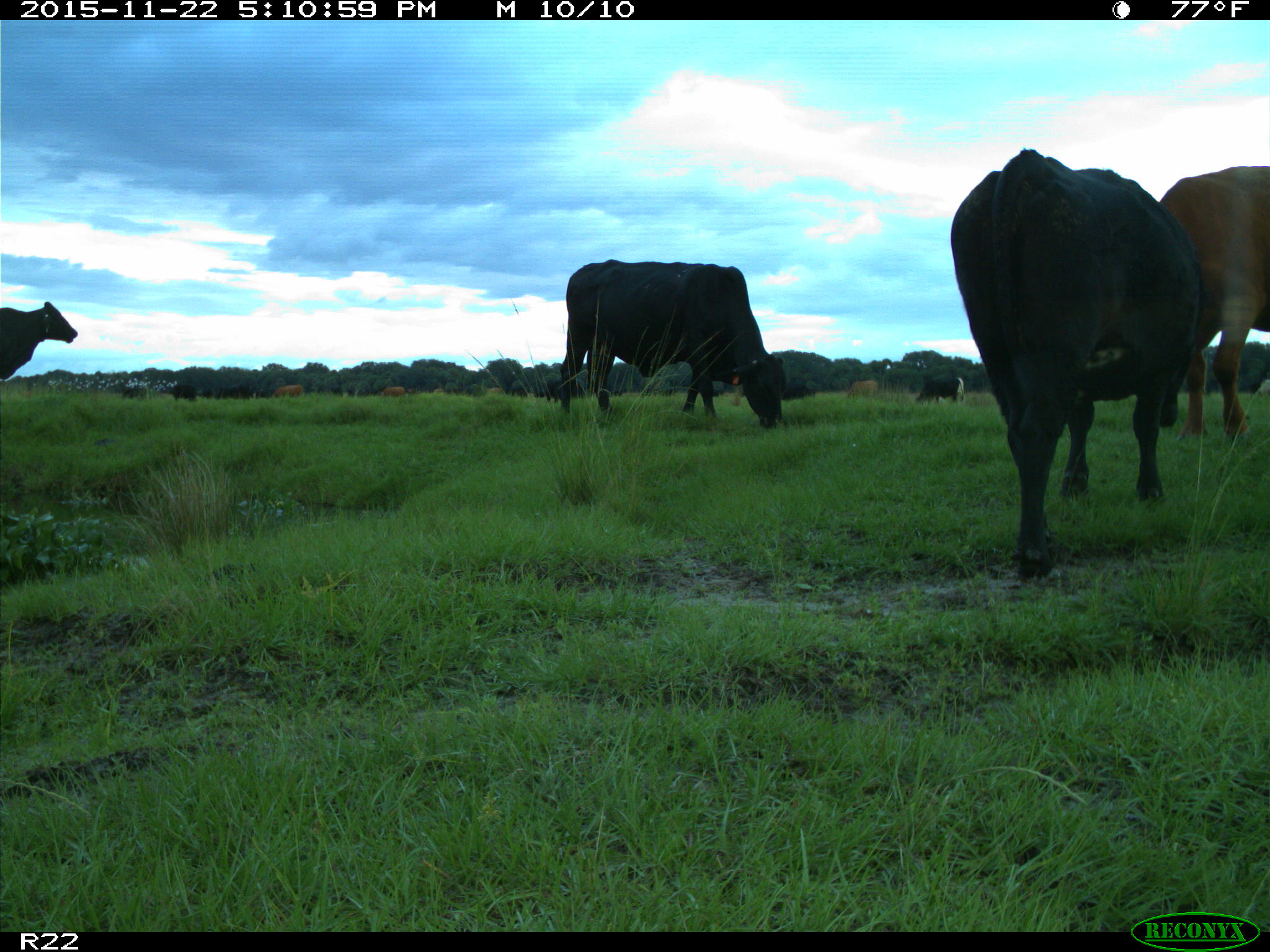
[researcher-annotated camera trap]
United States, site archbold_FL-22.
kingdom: Animalia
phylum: Chordata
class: Mammalia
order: Artiodactyla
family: Bovidae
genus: Bos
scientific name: Bos taurus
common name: domestic cow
Bos taurus (domestic cow).